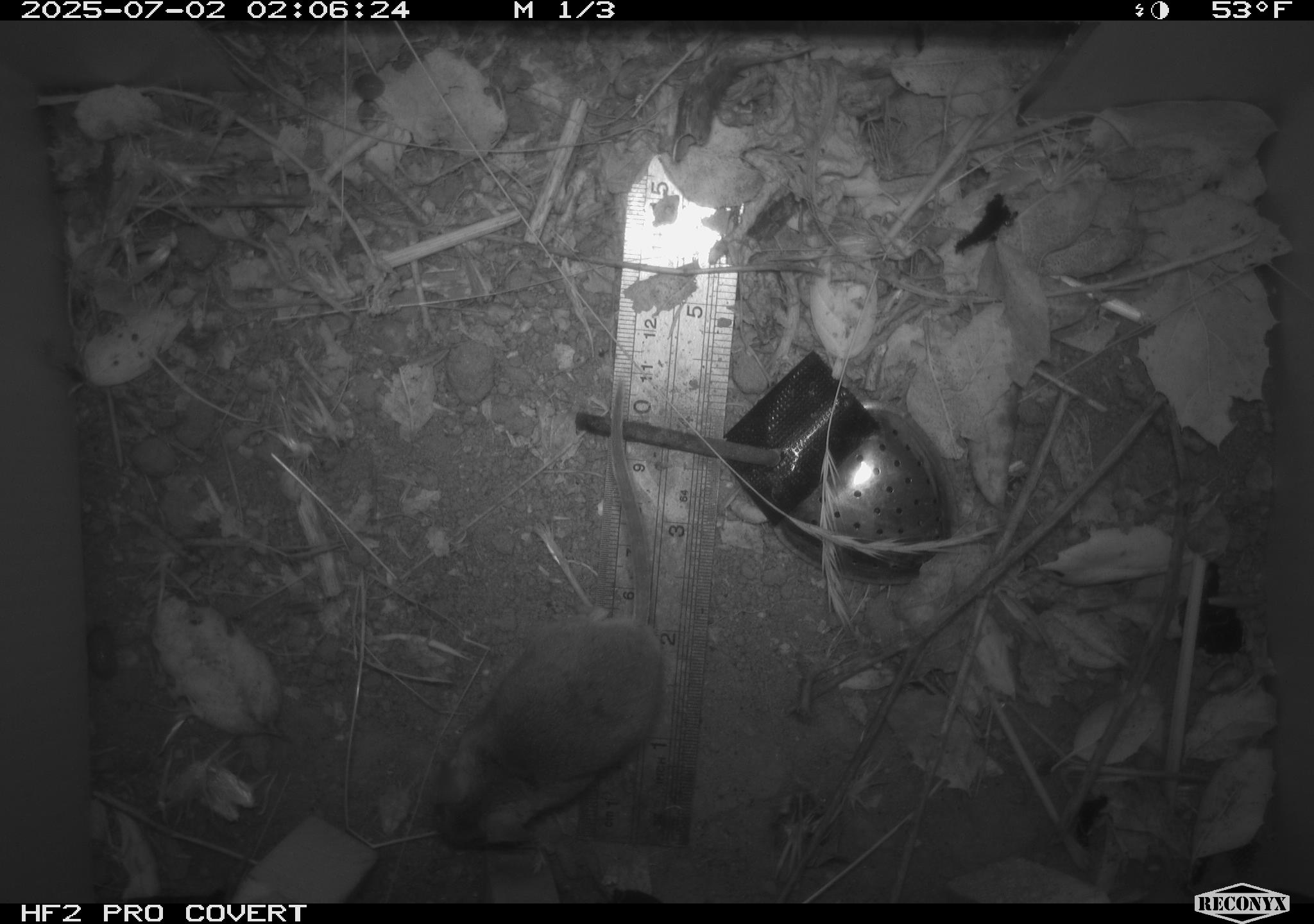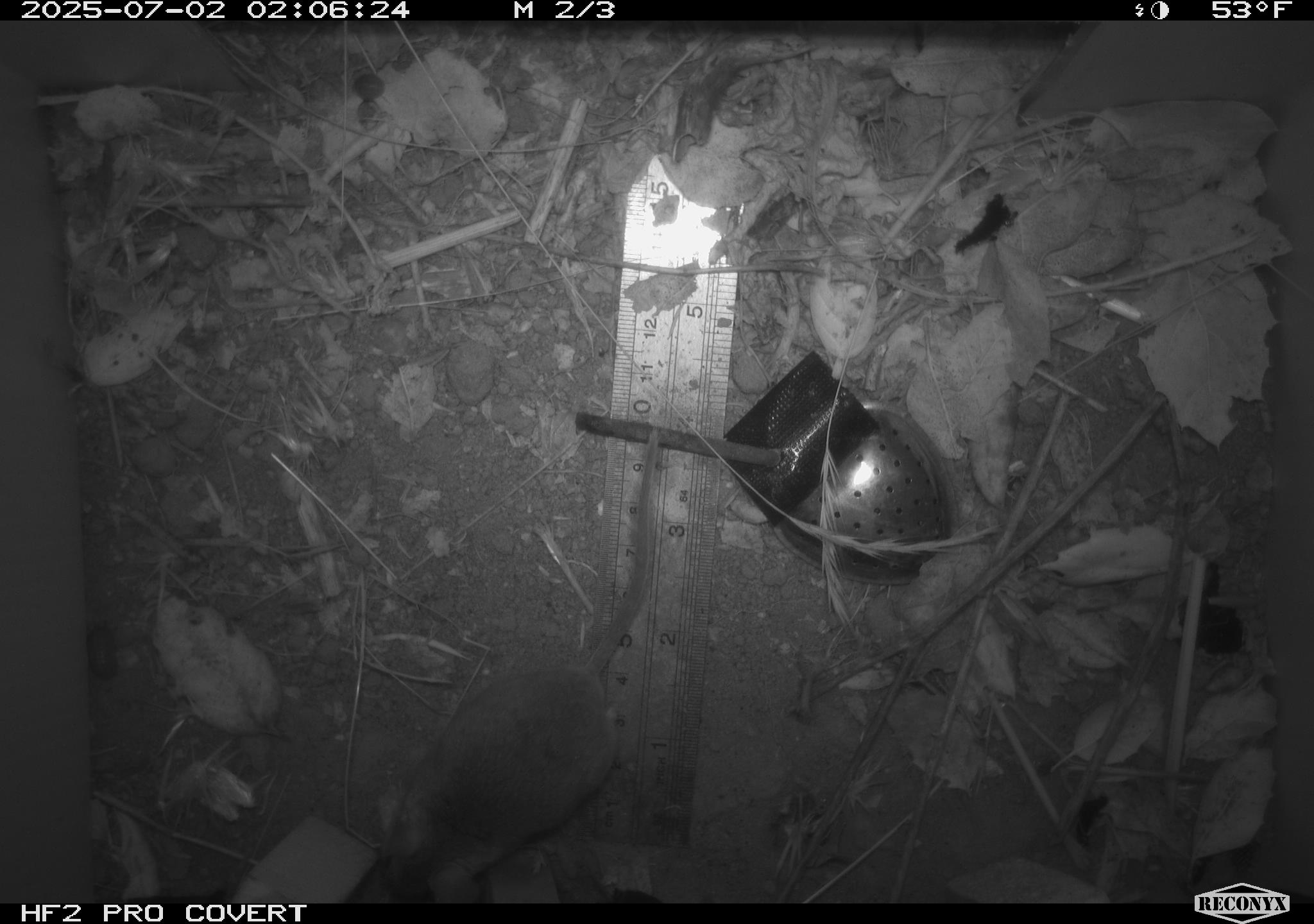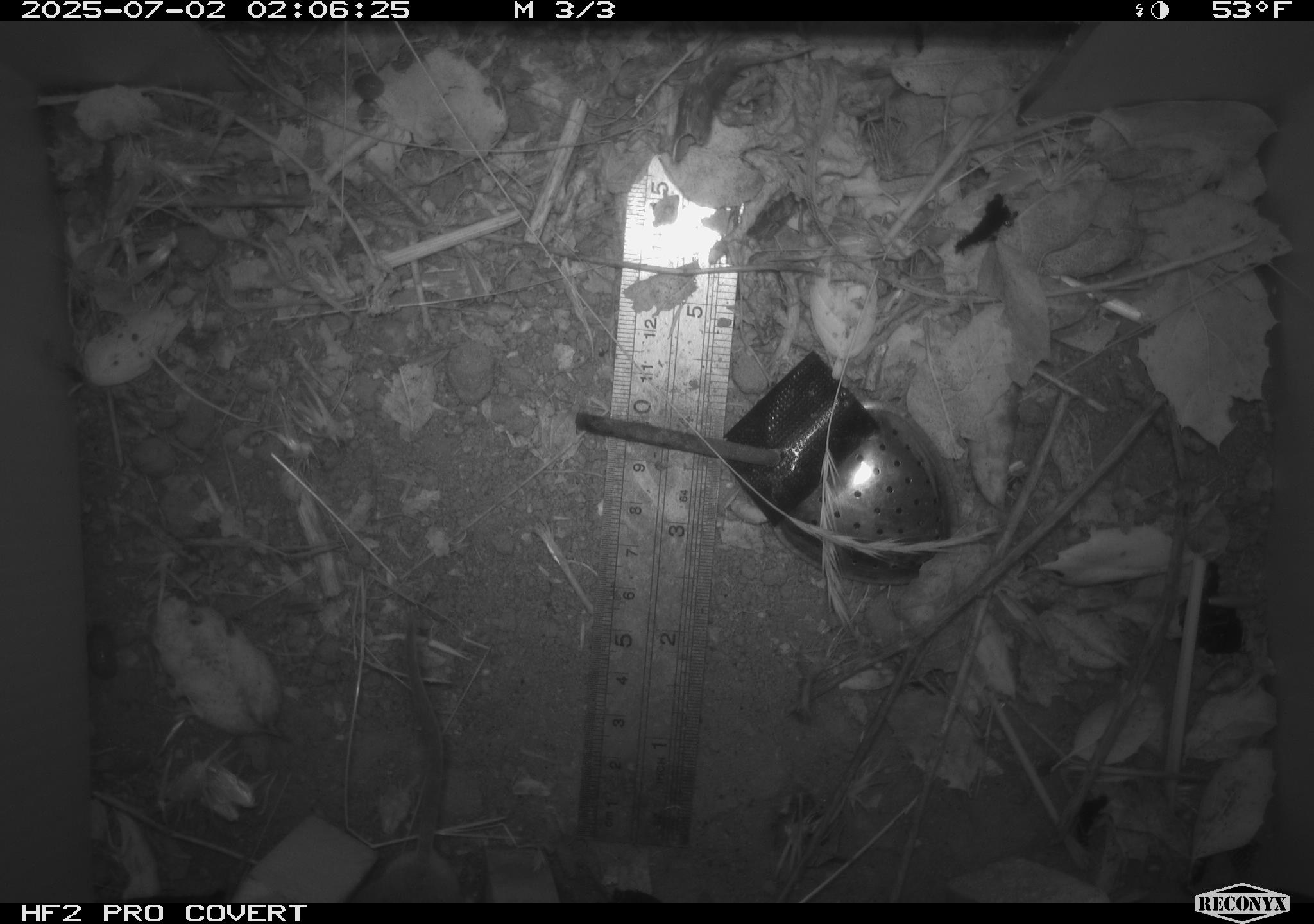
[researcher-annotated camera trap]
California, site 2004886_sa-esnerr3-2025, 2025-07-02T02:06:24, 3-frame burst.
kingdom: Animalia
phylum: Chordata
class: Mammalia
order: Rodentia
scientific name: Rodentia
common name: rodent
Rodent (Rodentia).